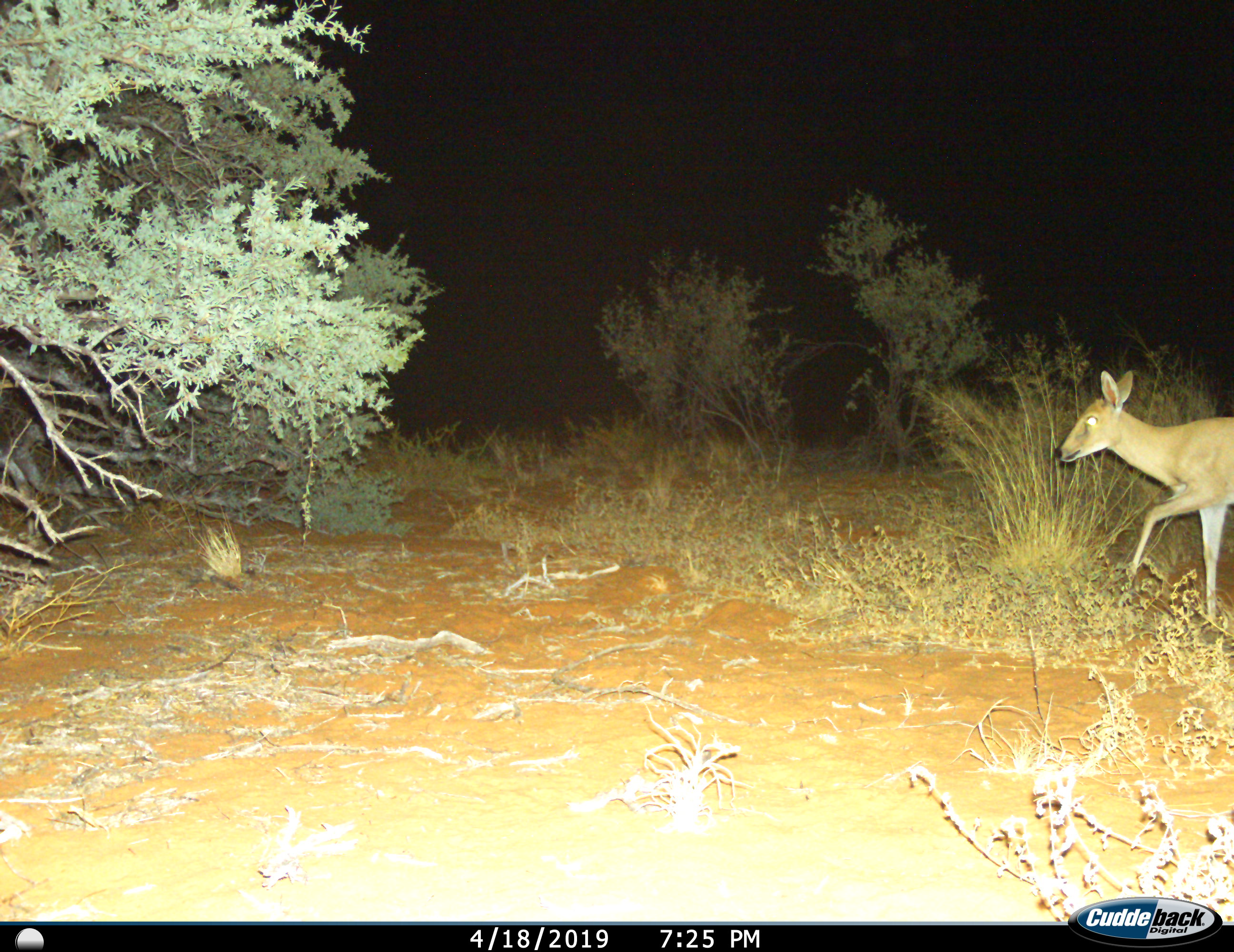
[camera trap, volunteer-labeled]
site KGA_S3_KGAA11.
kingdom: Animalia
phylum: Chordata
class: Mammalia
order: Artiodactyla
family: Bovidae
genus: Sylvicapra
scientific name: Sylvicapra grimmia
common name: common duiker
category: duikercommongrey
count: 1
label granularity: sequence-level